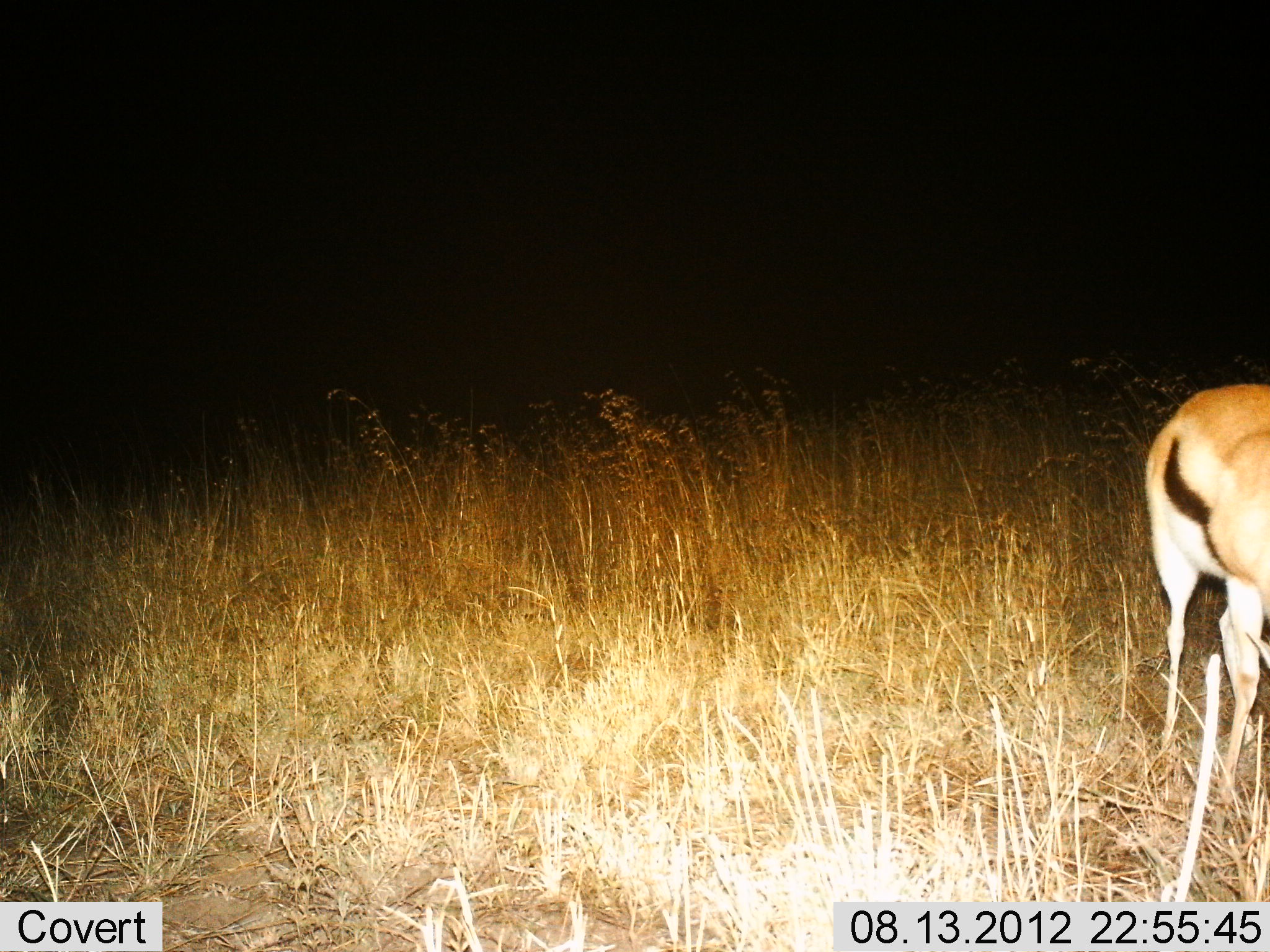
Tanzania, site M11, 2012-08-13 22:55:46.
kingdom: Animalia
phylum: Chordata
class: Mammalia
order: Artiodactyla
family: Bovidae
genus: Eudorcas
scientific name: Eudorcas thomsonii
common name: thomson's gazelle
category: gazellethomsons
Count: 1.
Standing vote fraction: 60%.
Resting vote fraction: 0%.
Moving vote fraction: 0%.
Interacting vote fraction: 0%.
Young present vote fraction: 0%.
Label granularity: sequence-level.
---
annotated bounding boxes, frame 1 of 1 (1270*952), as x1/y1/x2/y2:
animal: 1141/379/1270/809